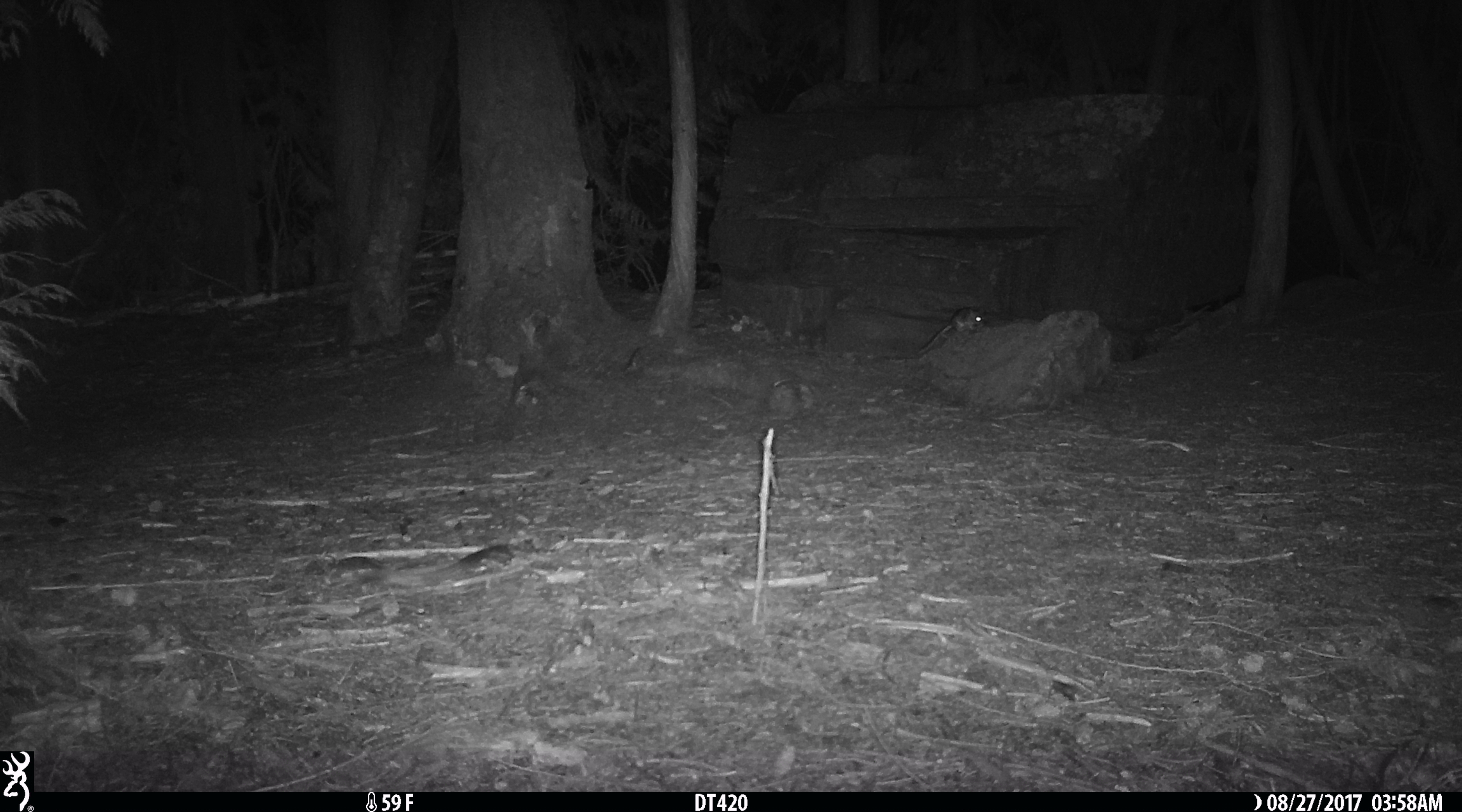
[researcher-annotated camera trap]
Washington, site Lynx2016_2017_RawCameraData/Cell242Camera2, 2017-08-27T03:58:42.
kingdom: Animalia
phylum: Chordata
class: Mammalia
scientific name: Mammalia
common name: small mammal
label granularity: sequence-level